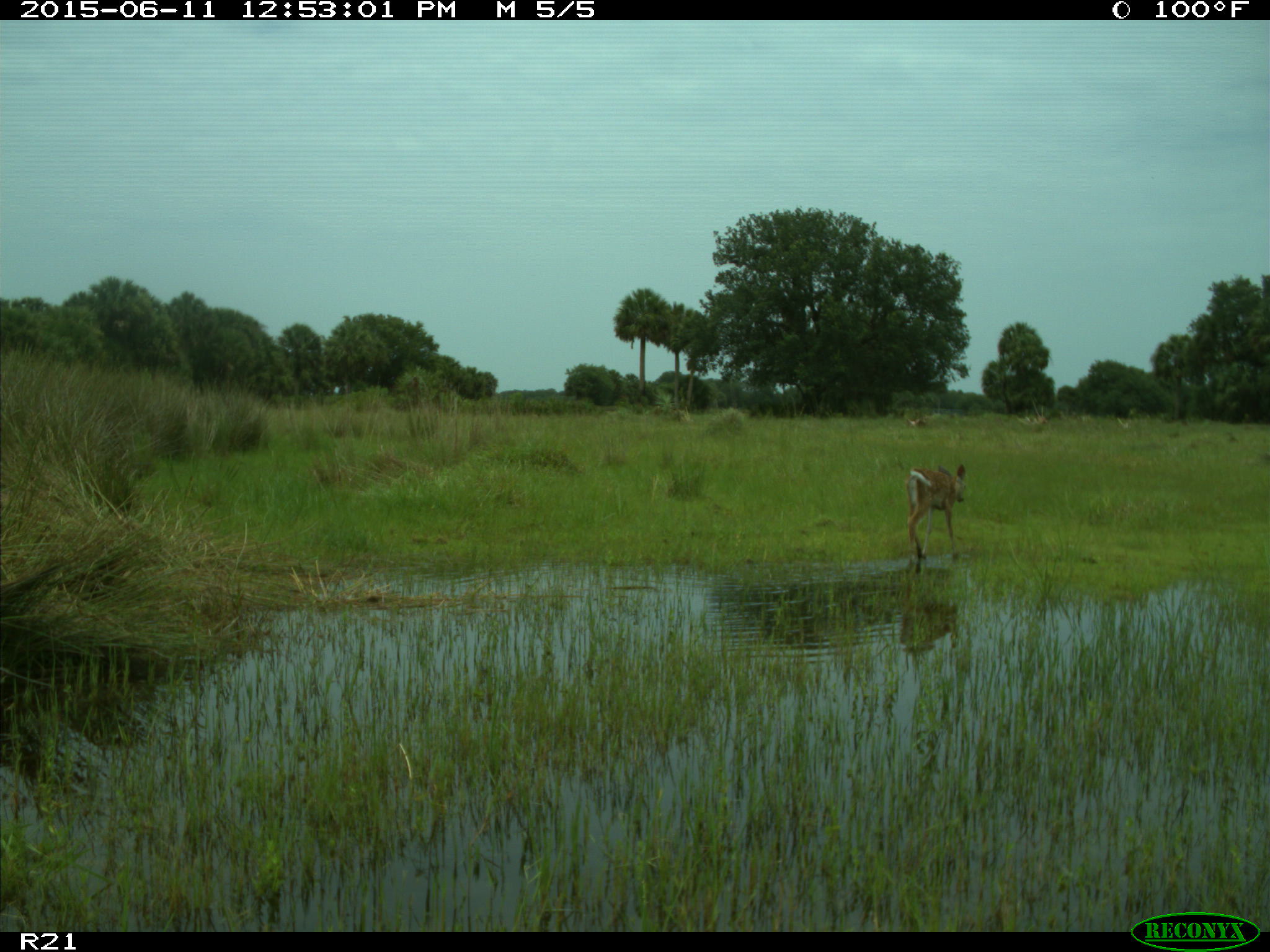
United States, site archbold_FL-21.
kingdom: Animalia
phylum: Chordata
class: Mammalia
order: Artiodactyla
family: Cervidae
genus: Odocoileus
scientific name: Odocoileus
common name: deer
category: unidentified deer